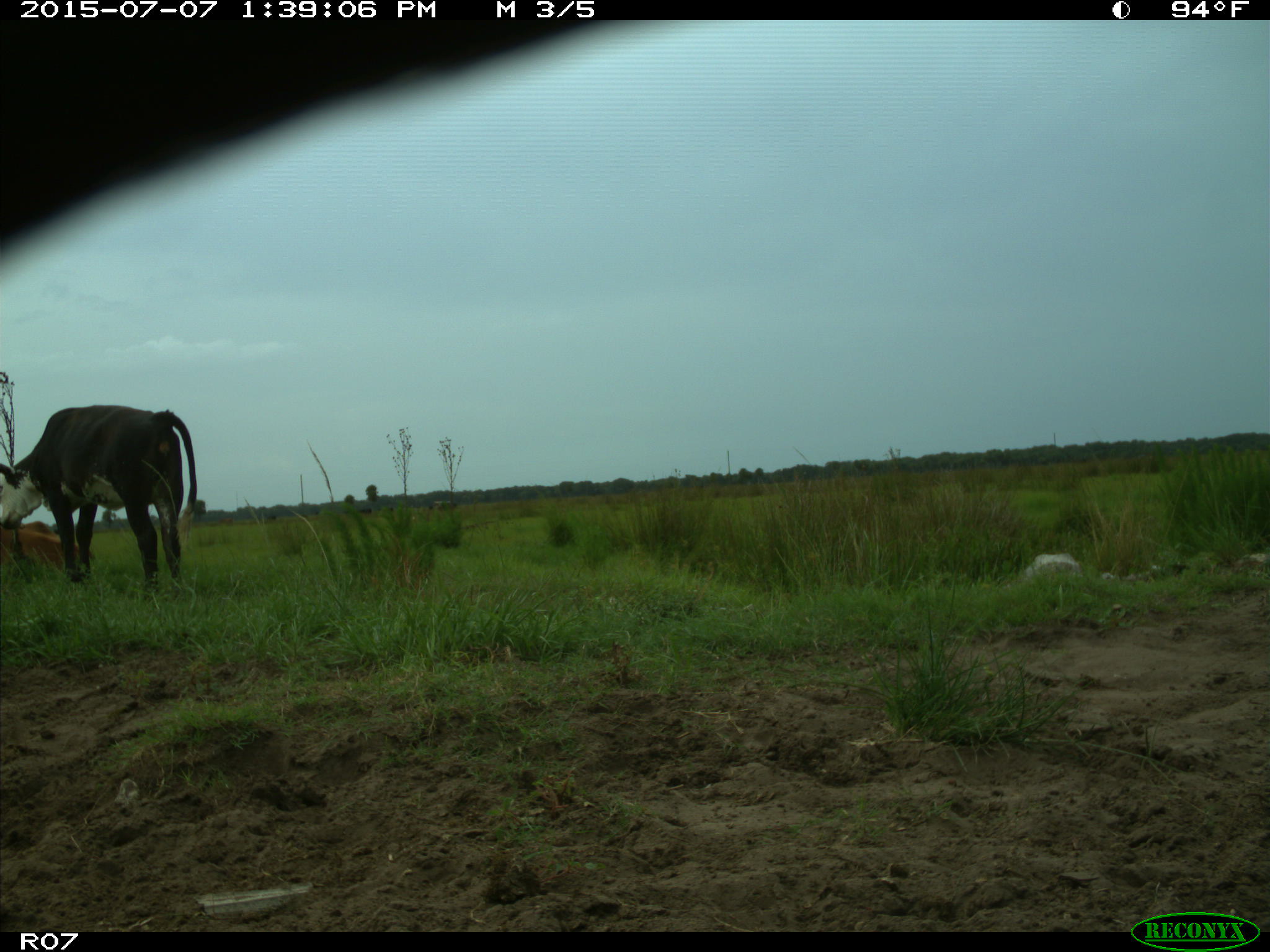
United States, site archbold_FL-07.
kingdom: Animalia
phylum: Chordata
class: Mammalia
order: Artiodactyla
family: Bovidae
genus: Bos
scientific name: Bos taurus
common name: domestic cow